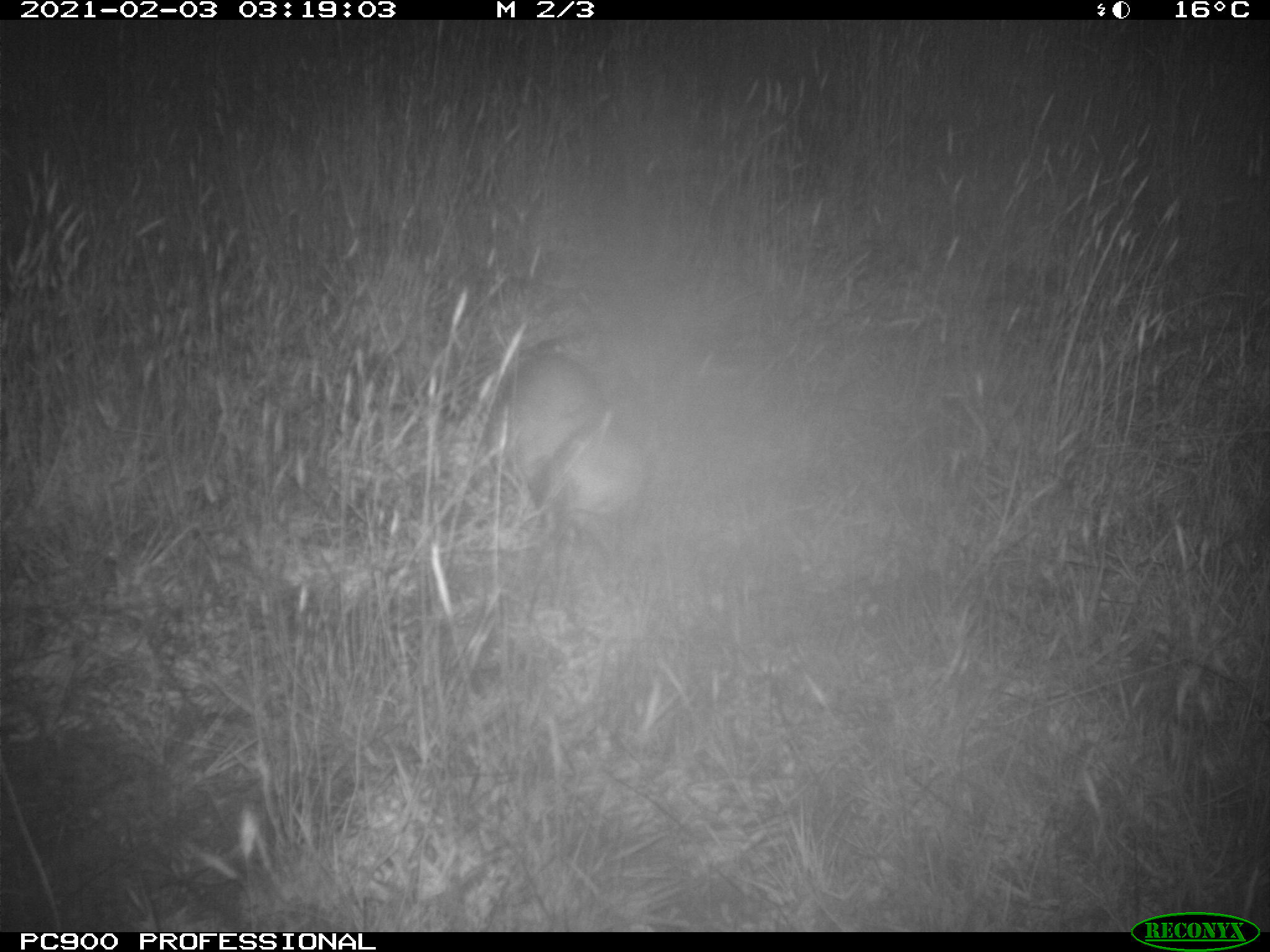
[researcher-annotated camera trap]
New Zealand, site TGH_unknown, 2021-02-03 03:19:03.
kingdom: Animalia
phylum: Chordata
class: Mammalia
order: Carnivora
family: Mustelidae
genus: Mustela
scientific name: Mustela furo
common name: ferret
Ferret (Mustela furo).